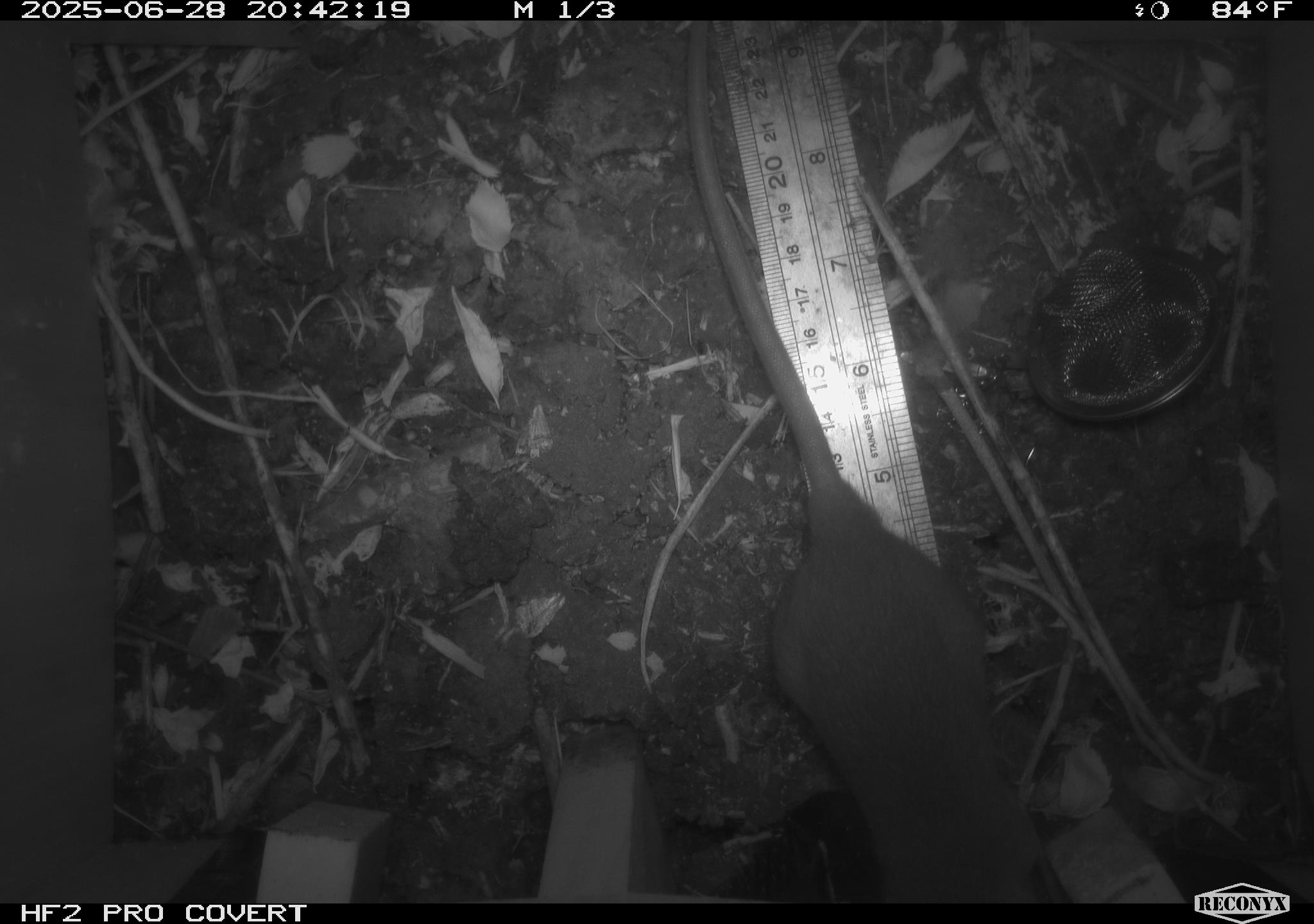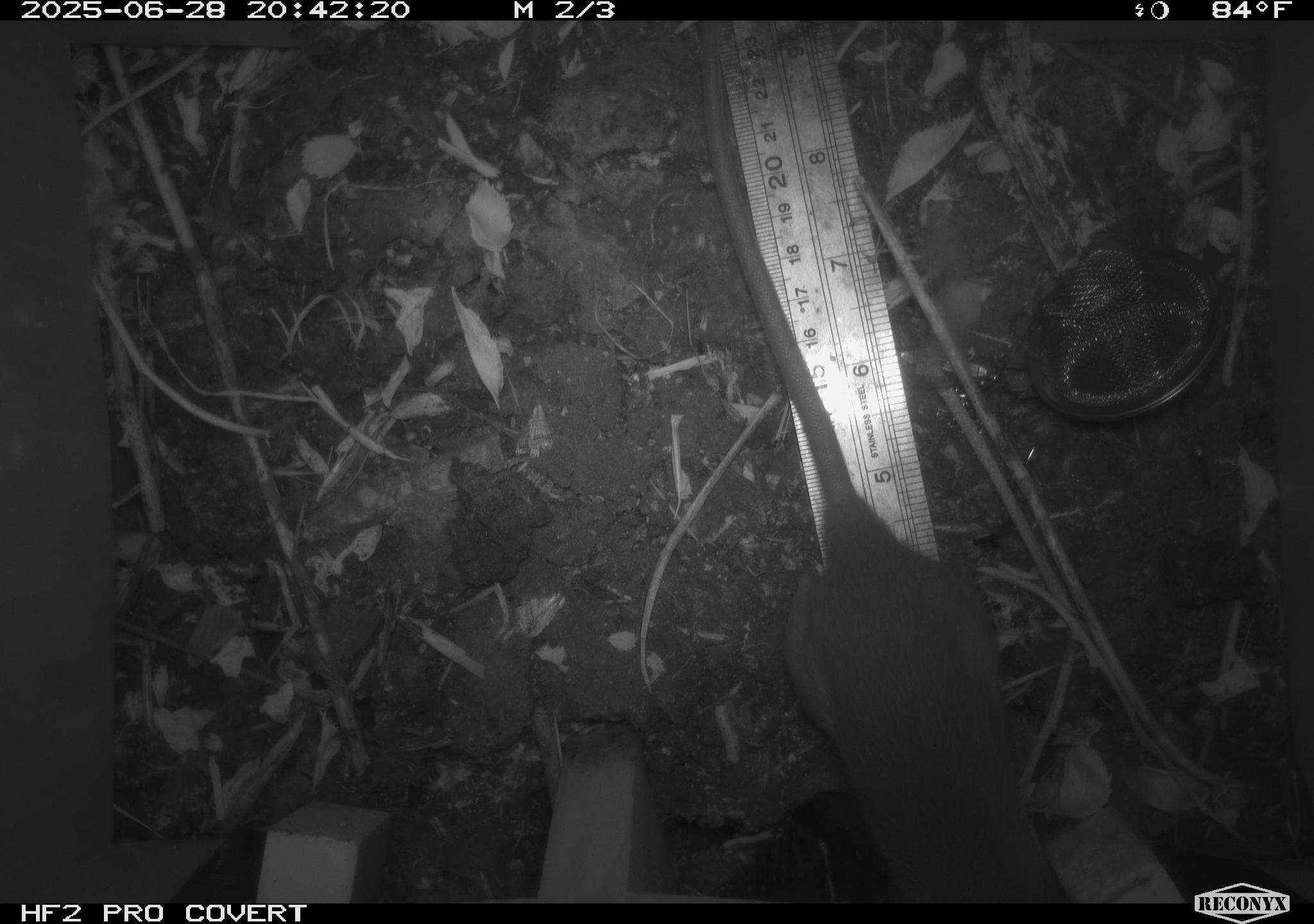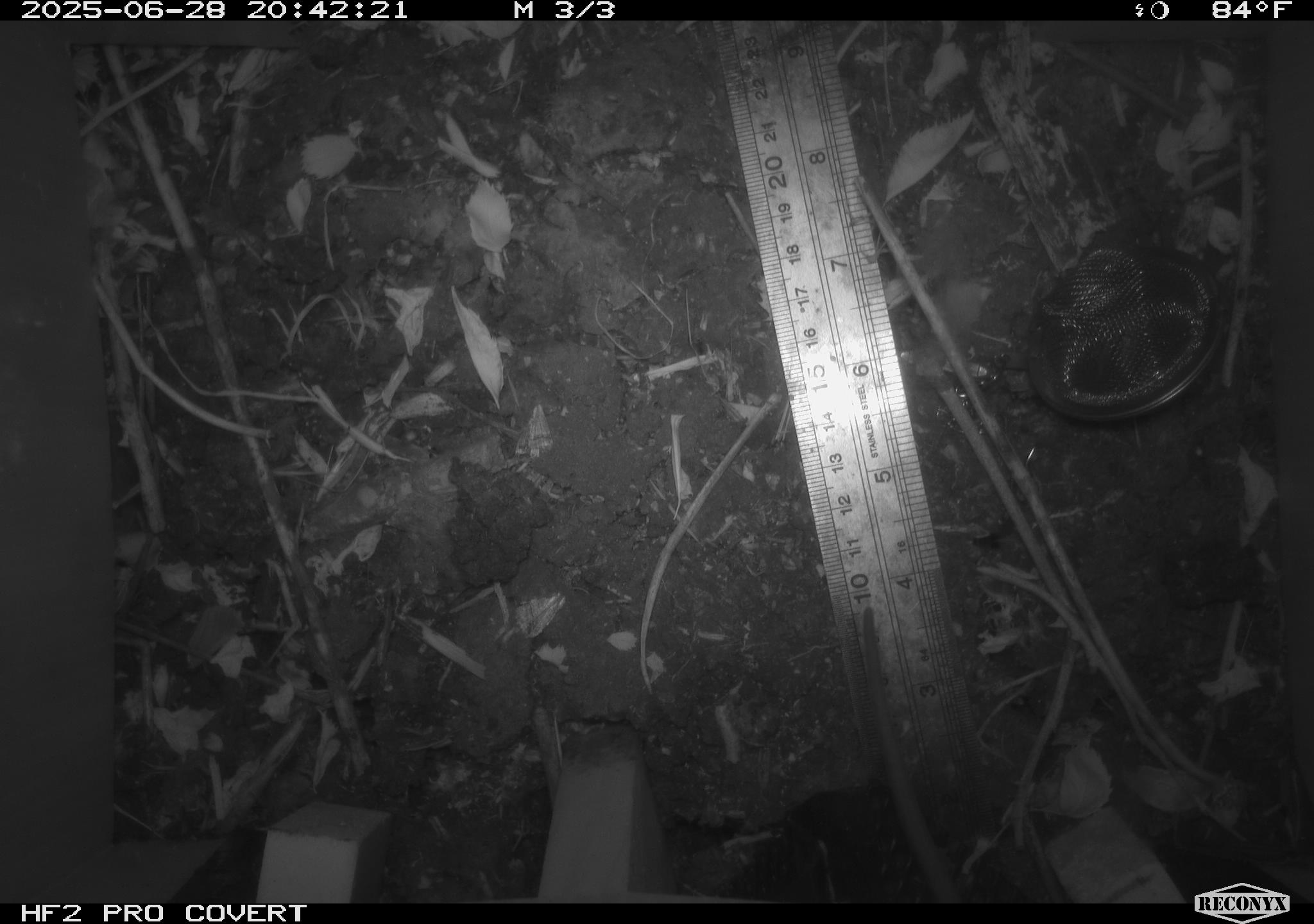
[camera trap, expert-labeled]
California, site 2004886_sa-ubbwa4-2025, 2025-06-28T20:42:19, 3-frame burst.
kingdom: Animalia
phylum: Chordata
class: Mammalia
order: Rodentia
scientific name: Rodentia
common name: rodent